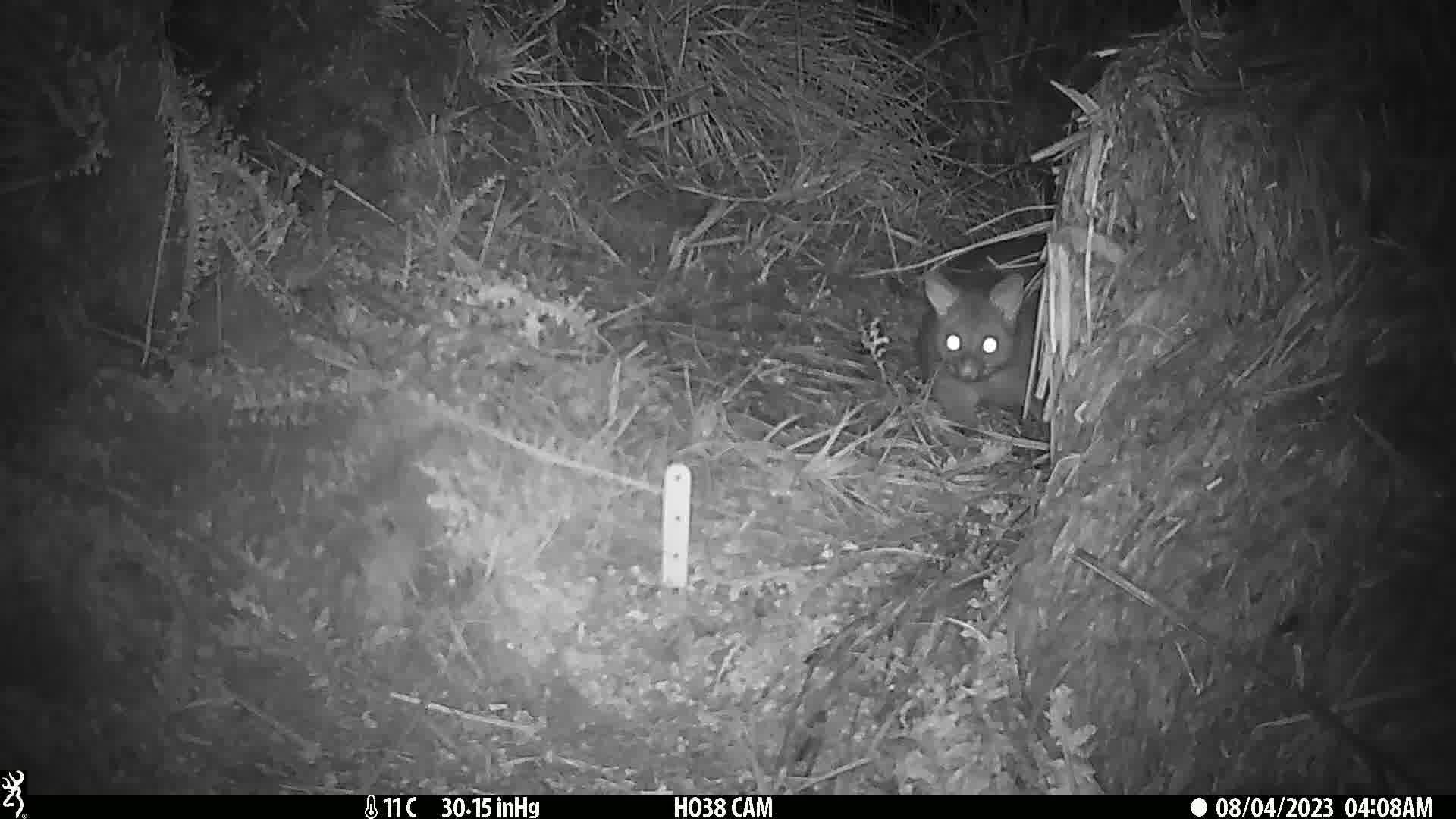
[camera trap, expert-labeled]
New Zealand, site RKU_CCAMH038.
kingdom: Animalia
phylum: Chordata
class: Mammalia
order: Diprotodontia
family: Phalangeridae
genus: Trichosurus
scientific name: Trichosurus vulpecula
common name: common brushtail possum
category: possum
Possum (common brushtail possum) (Trichosurus vulpecula).